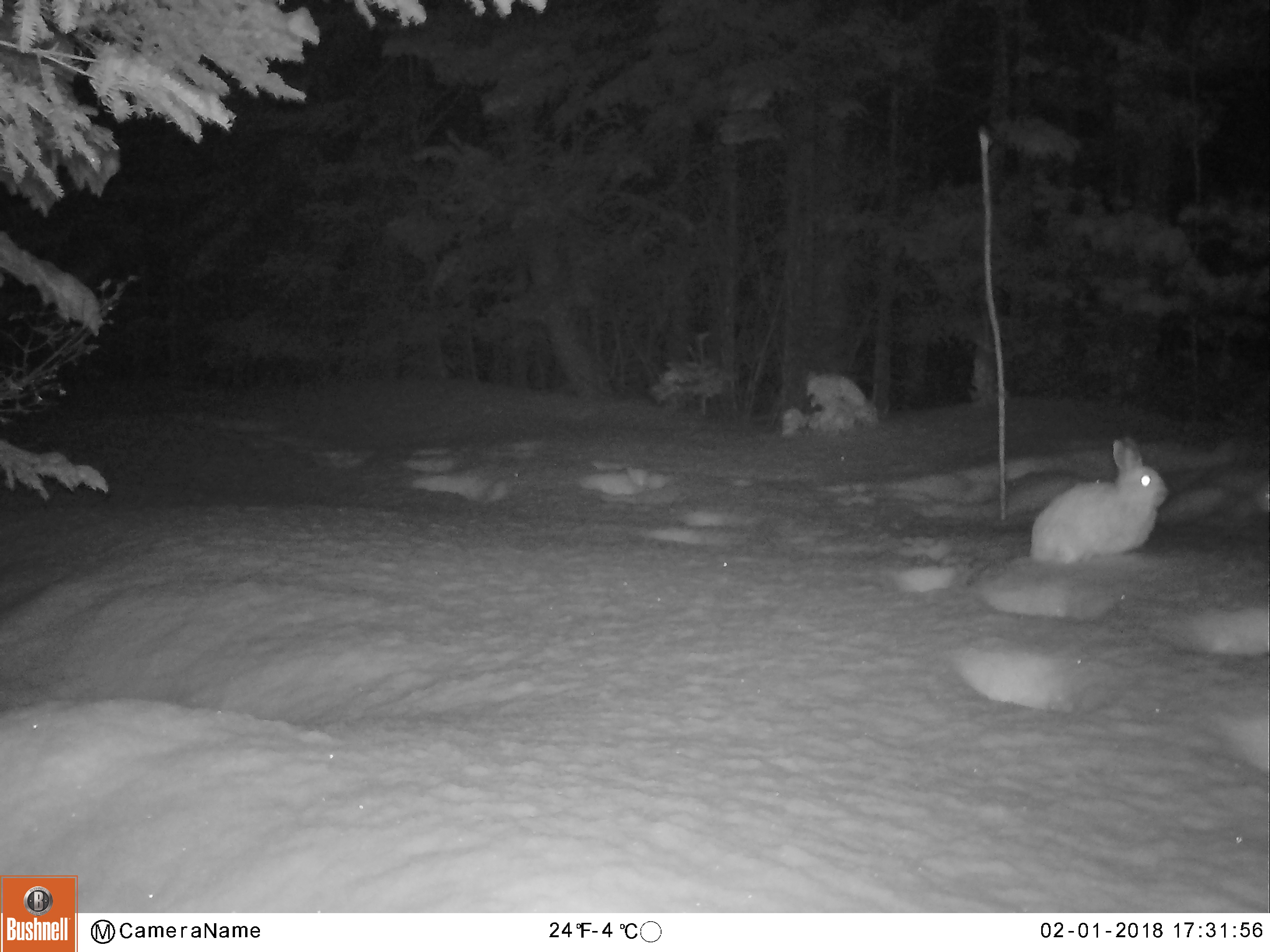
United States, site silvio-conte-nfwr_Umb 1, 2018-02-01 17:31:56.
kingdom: Animalia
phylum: Chordata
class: Mammalia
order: Lagomorpha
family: Leporidae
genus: Lepus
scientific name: Lepus americanus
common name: snowshoe hare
Snowshoe hare (Lepus americanus).